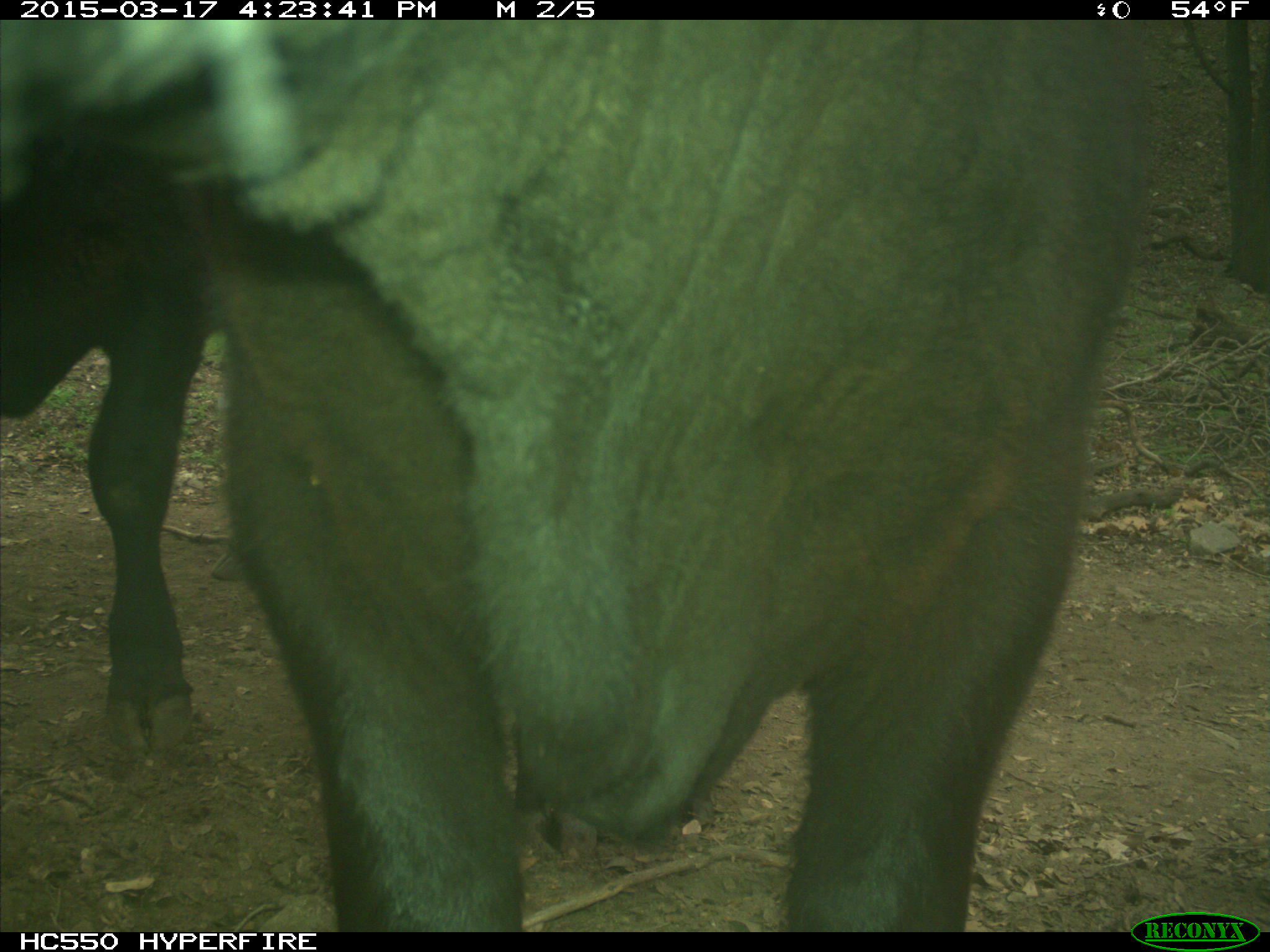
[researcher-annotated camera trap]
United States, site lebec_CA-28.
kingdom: Animalia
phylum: Chordata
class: Mammalia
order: Artiodactyla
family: Bovidae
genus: Bos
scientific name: Bos taurus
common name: domestic cow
Bos taurus (domestic cow).